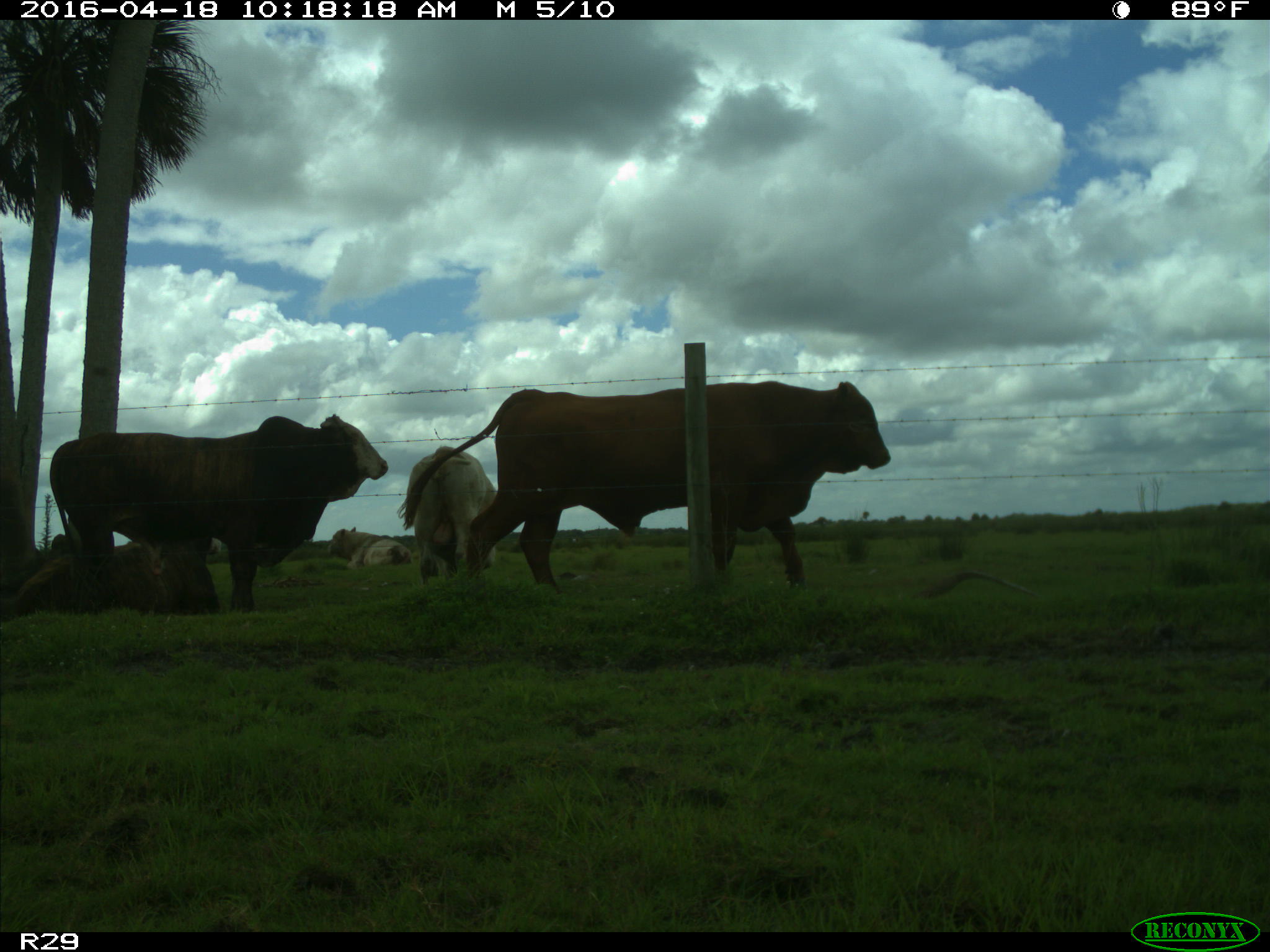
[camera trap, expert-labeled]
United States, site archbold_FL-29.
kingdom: Animalia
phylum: Chordata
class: Mammalia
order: Artiodactyla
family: Bovidae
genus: Bos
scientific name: Bos taurus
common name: domestic cow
Bos taurus (domestic cow).